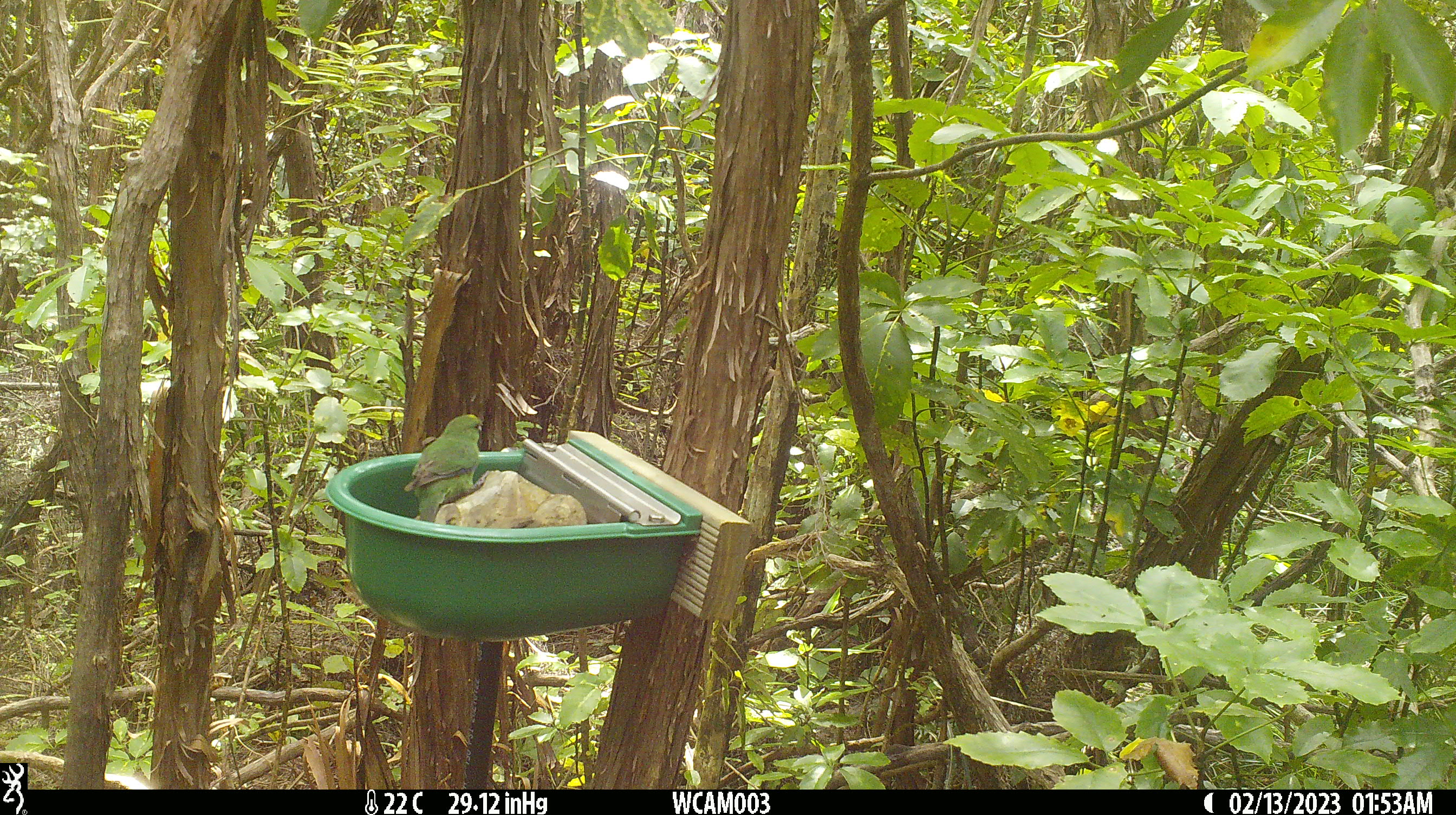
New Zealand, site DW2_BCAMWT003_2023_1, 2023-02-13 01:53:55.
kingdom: Animalia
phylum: Chordata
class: Aves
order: Psittaciformes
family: Psittaculidae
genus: Cyanoramphus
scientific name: Cyanoramphus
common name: parakeet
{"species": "parakeet (Cyanoramphus)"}